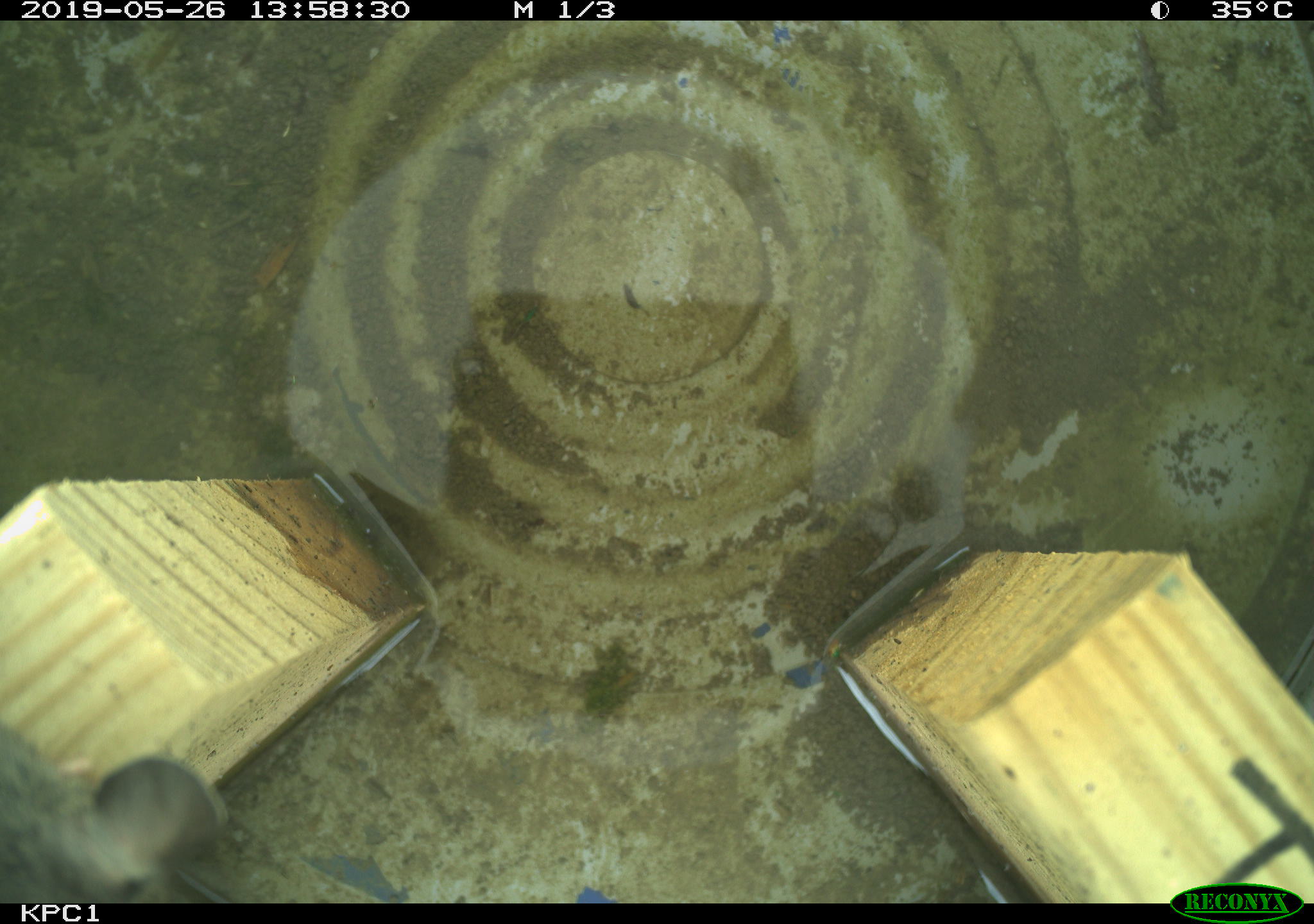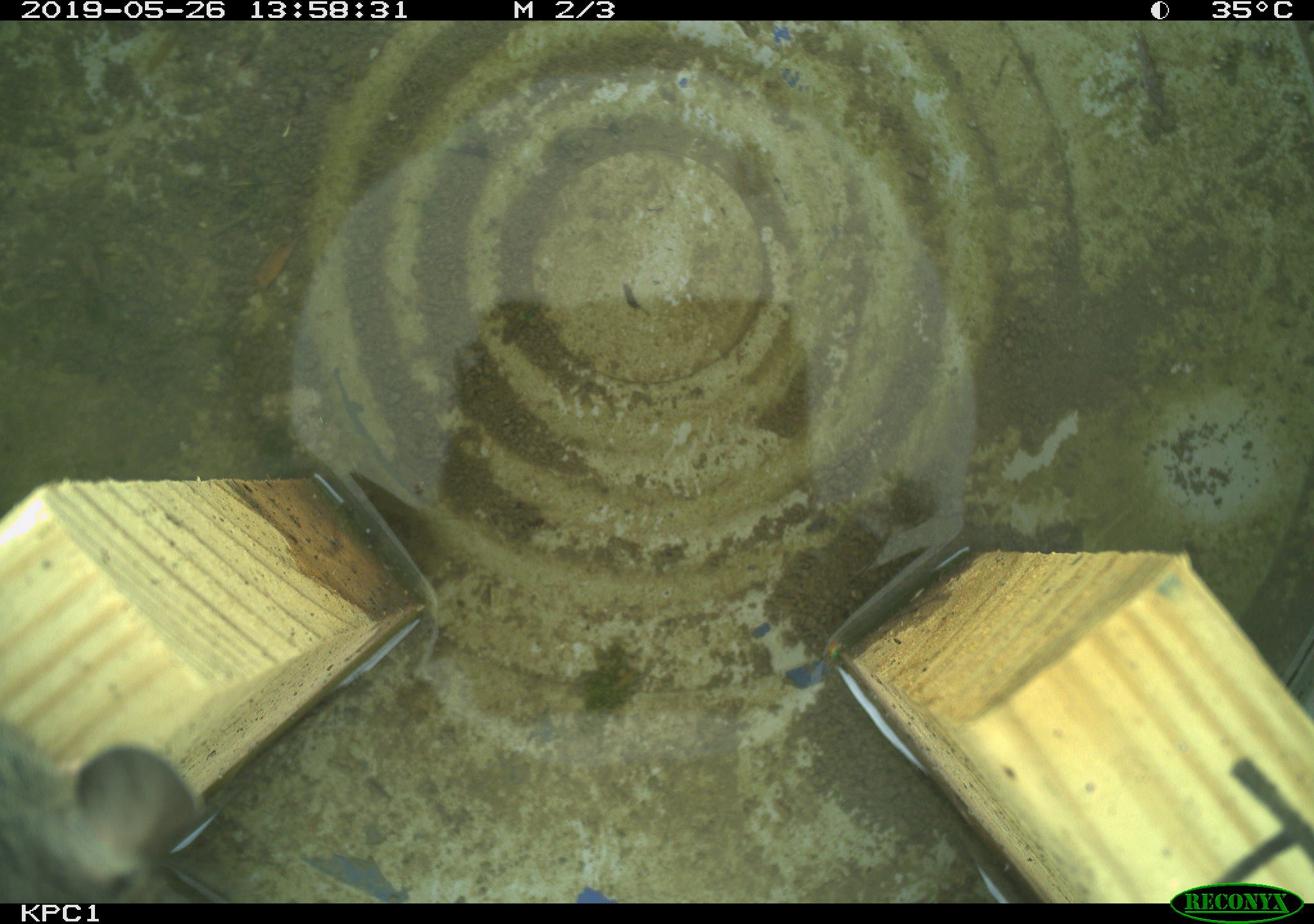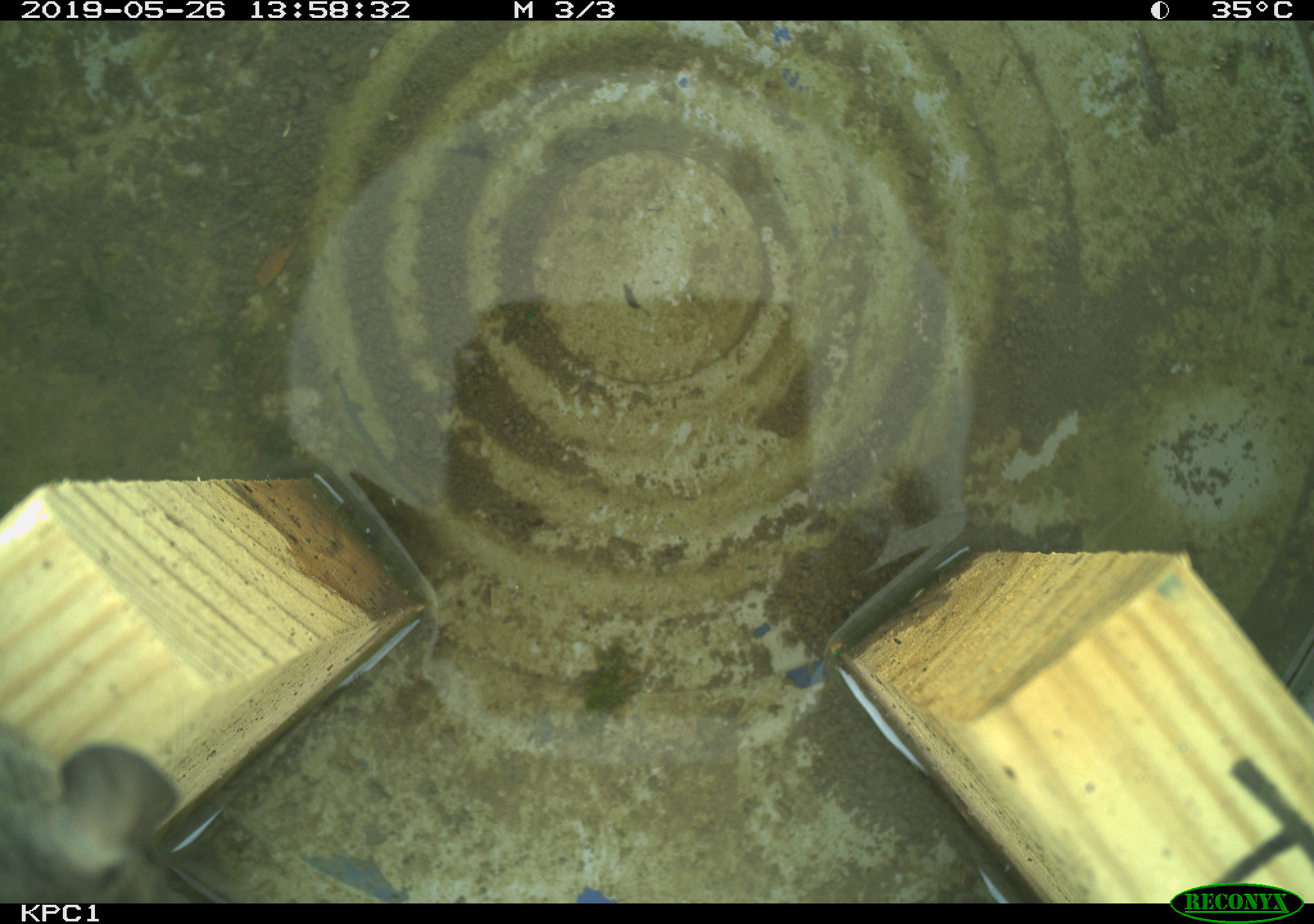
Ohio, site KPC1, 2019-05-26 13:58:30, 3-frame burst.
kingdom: Animalia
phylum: Chordata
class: Mammalia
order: Rodentia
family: Cricetidae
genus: Peromyscus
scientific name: Peromyscus leucopus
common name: white-footed mouse